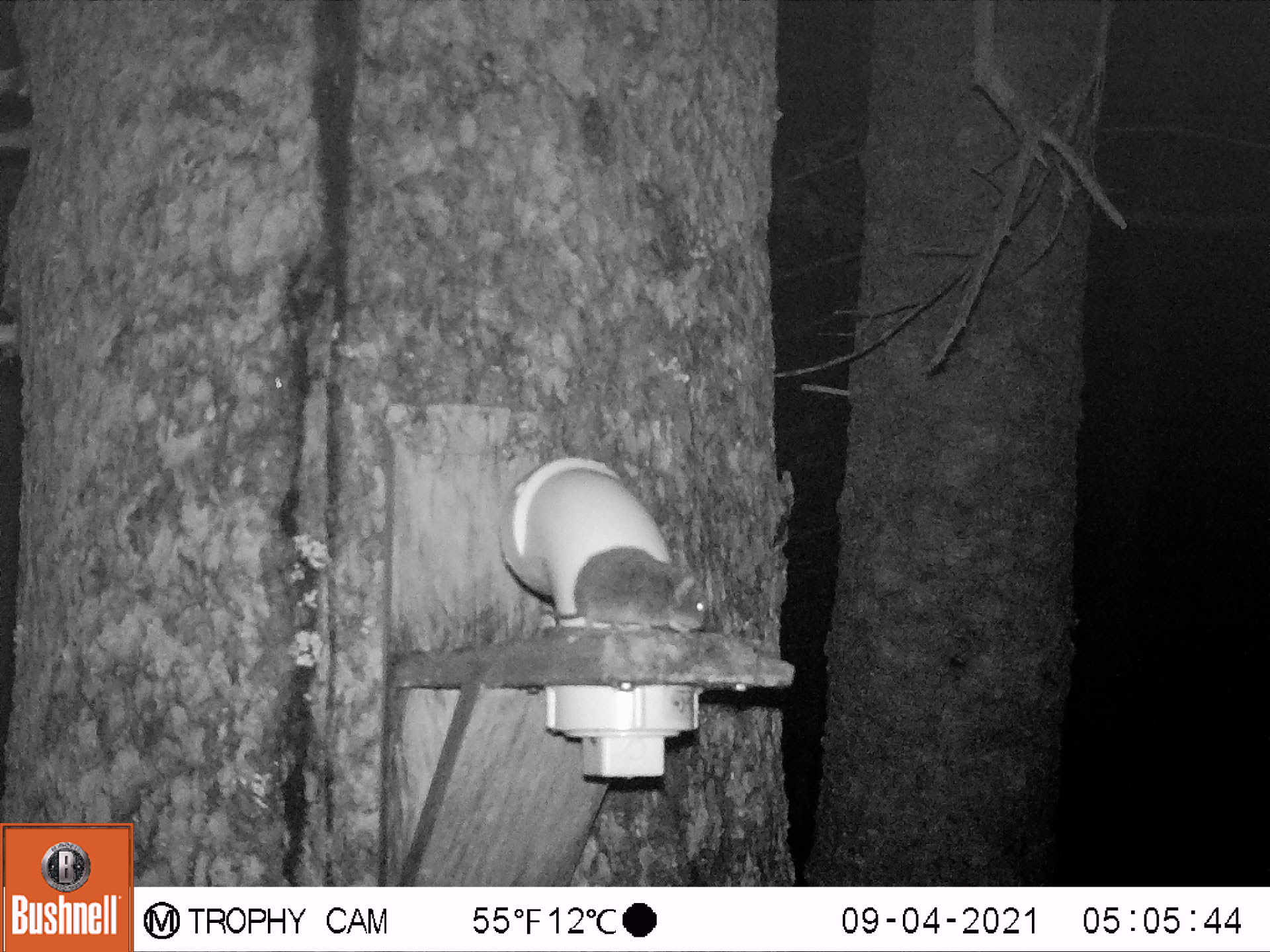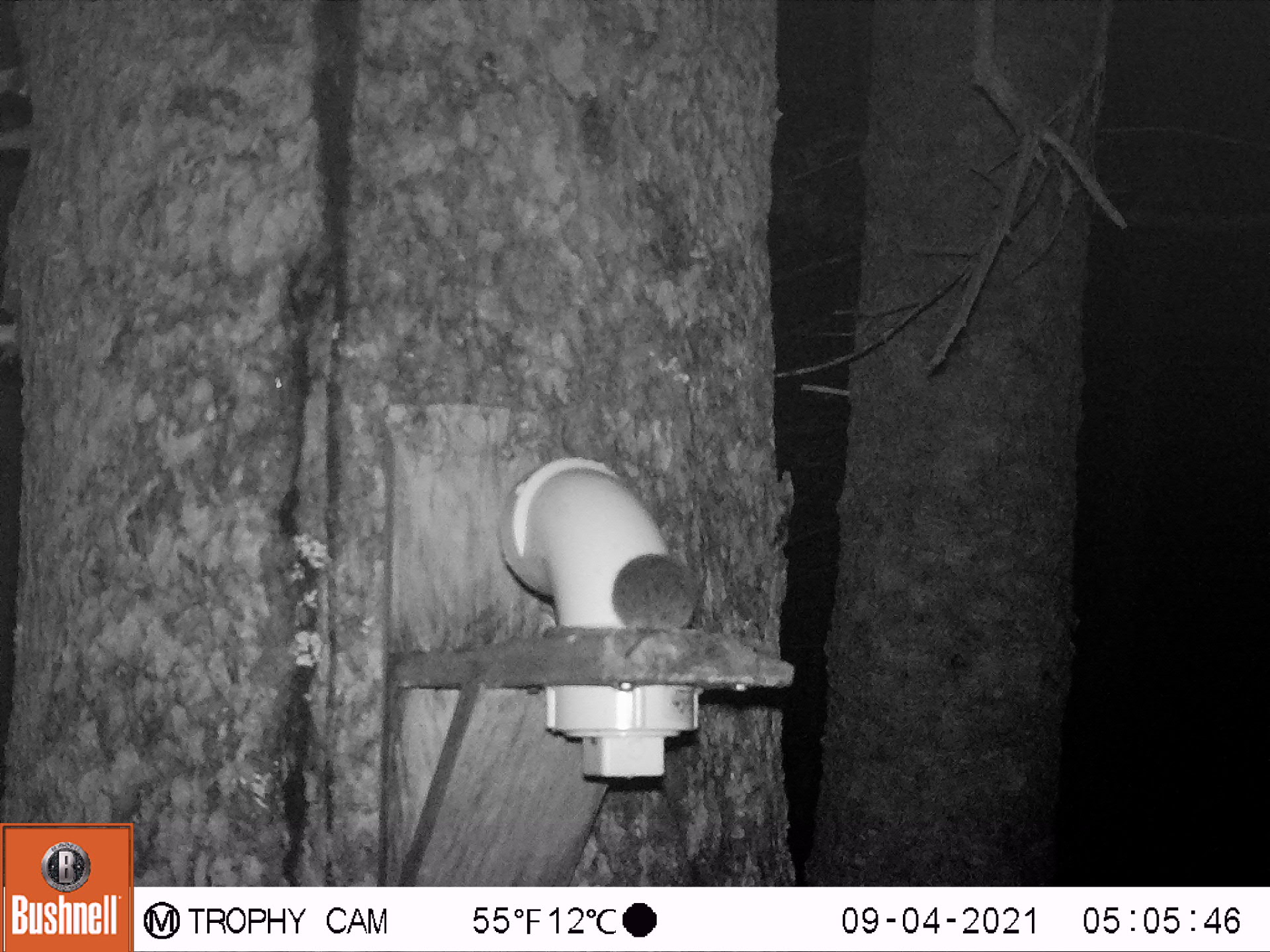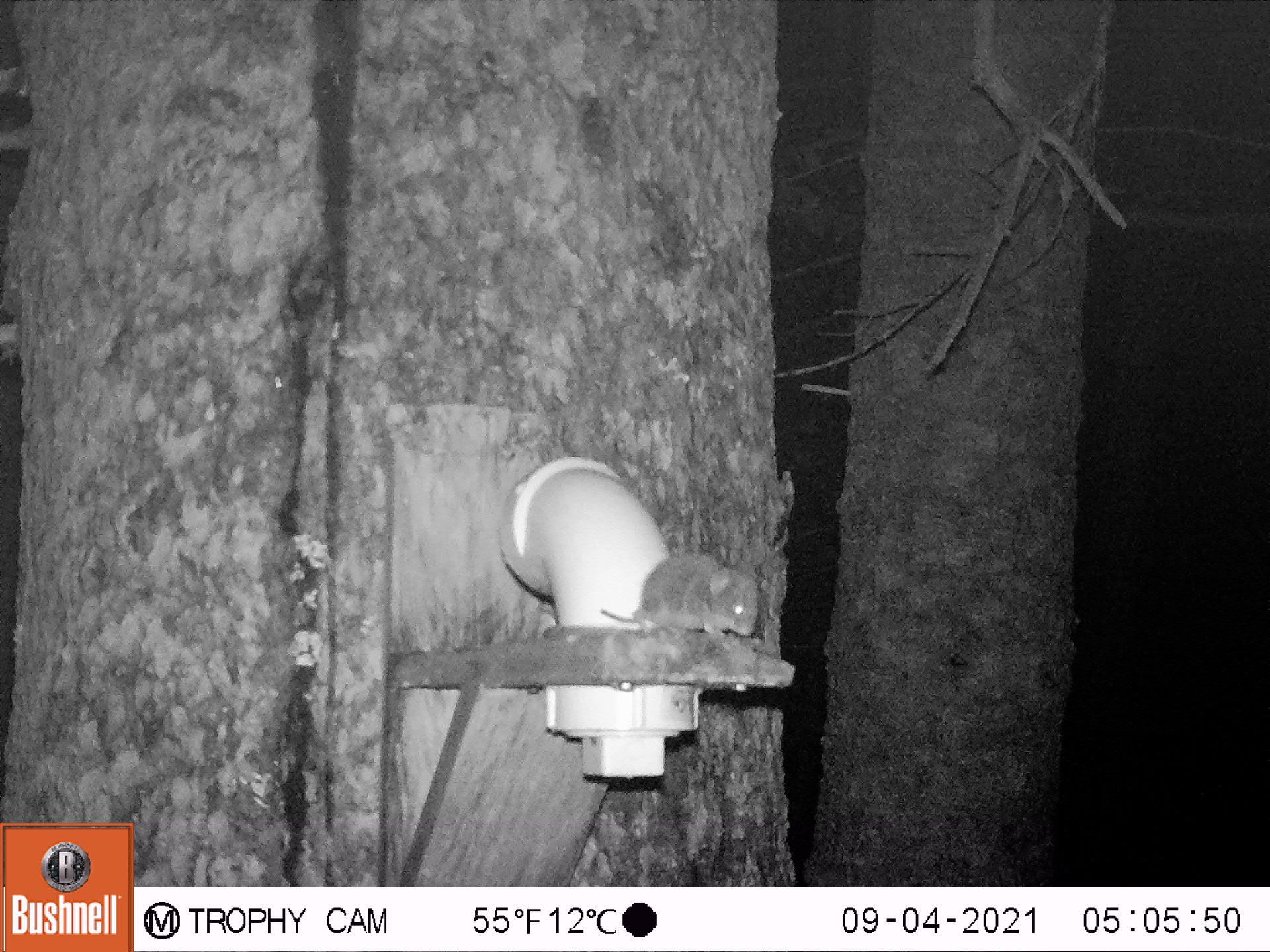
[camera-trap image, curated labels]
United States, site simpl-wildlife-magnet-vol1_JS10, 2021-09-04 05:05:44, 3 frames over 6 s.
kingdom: Animalia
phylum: Chordata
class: Mammalia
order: Rodentia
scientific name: Rodentia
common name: mouse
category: mouse sp.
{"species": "mouse sp. (mouse) (Rodentia)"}